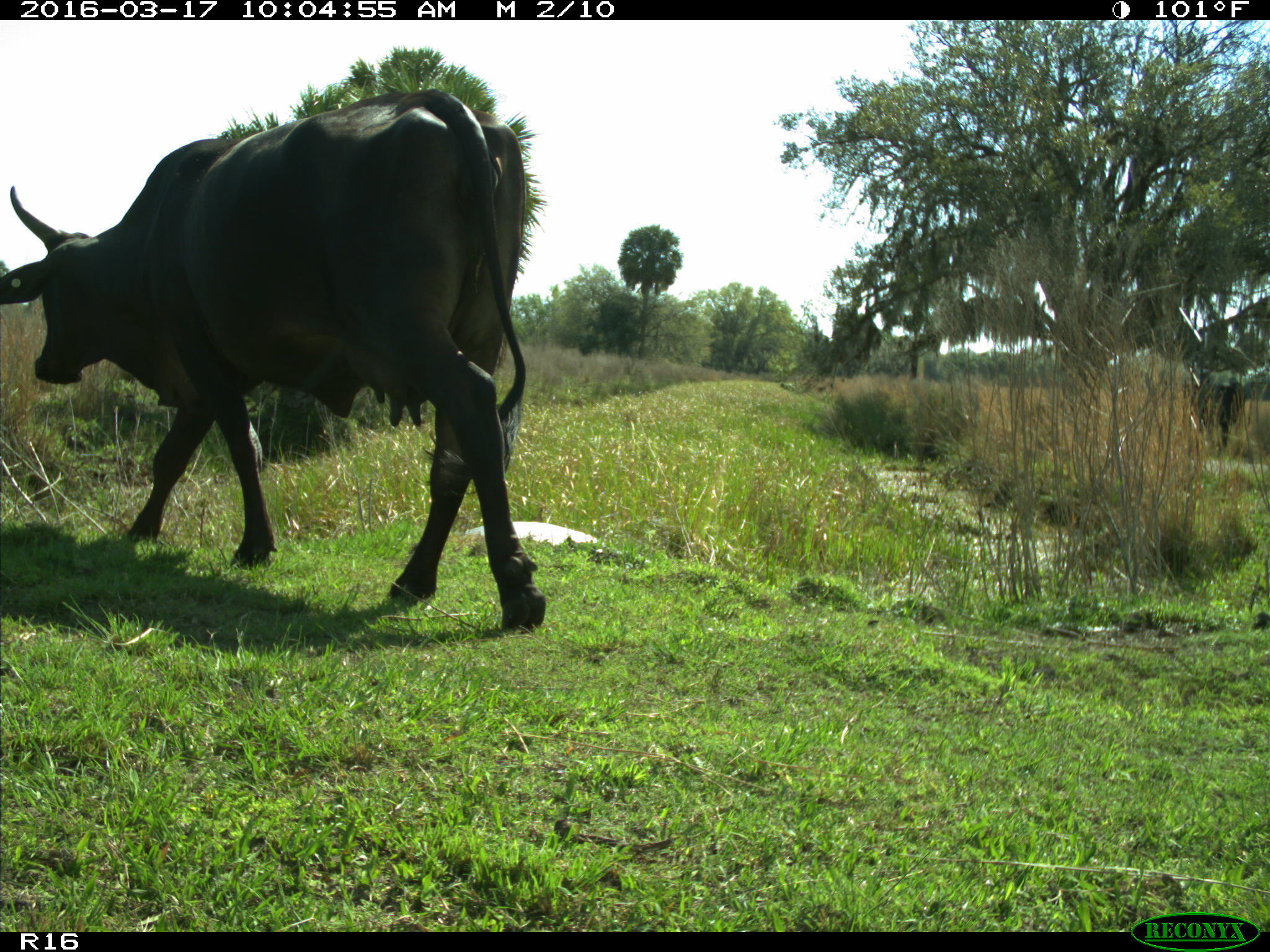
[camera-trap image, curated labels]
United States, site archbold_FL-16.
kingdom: Animalia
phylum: Chordata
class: Mammalia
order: Artiodactyla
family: Bovidae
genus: Bos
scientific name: Bos taurus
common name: domestic cow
Bos taurus (domestic cow).